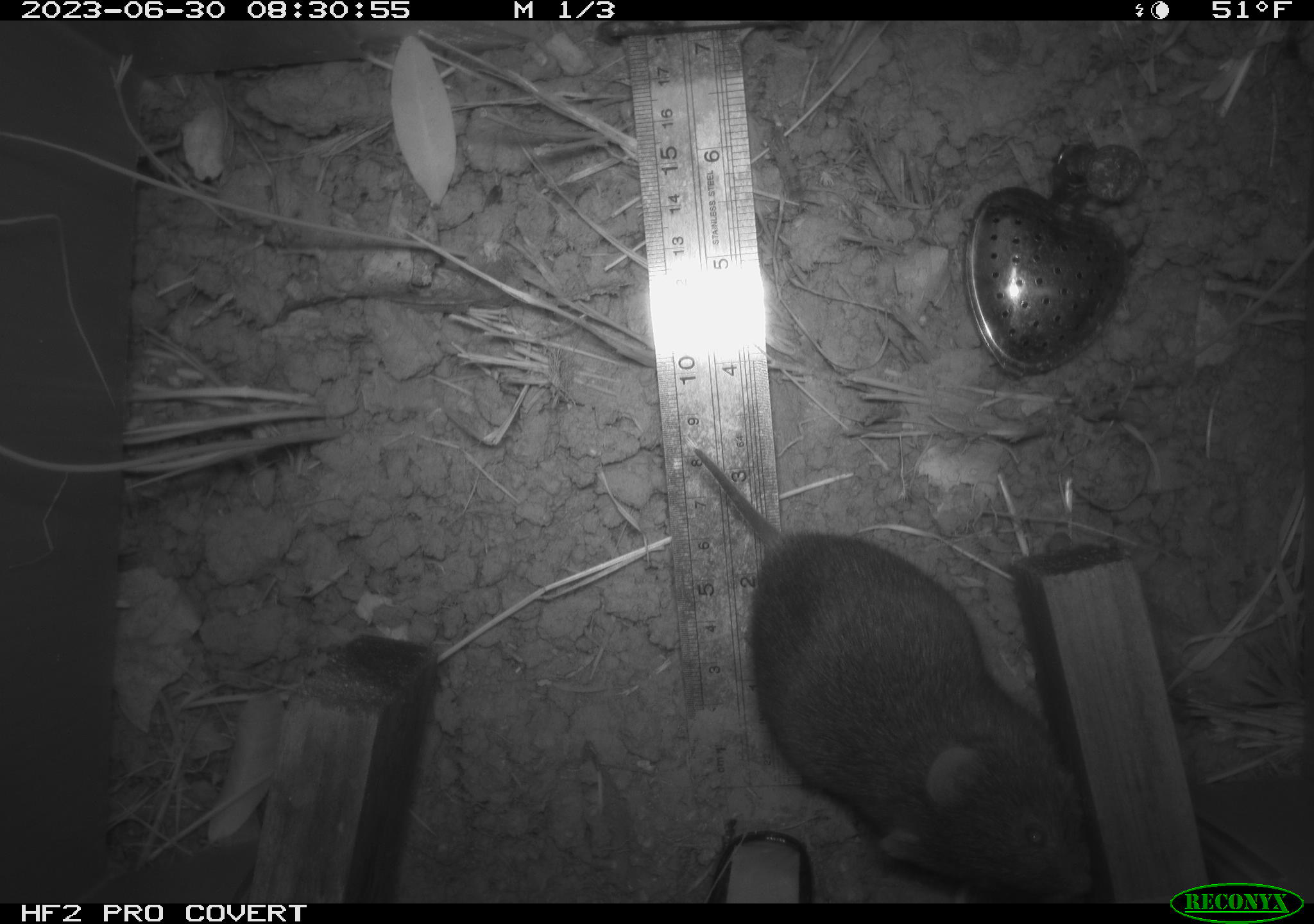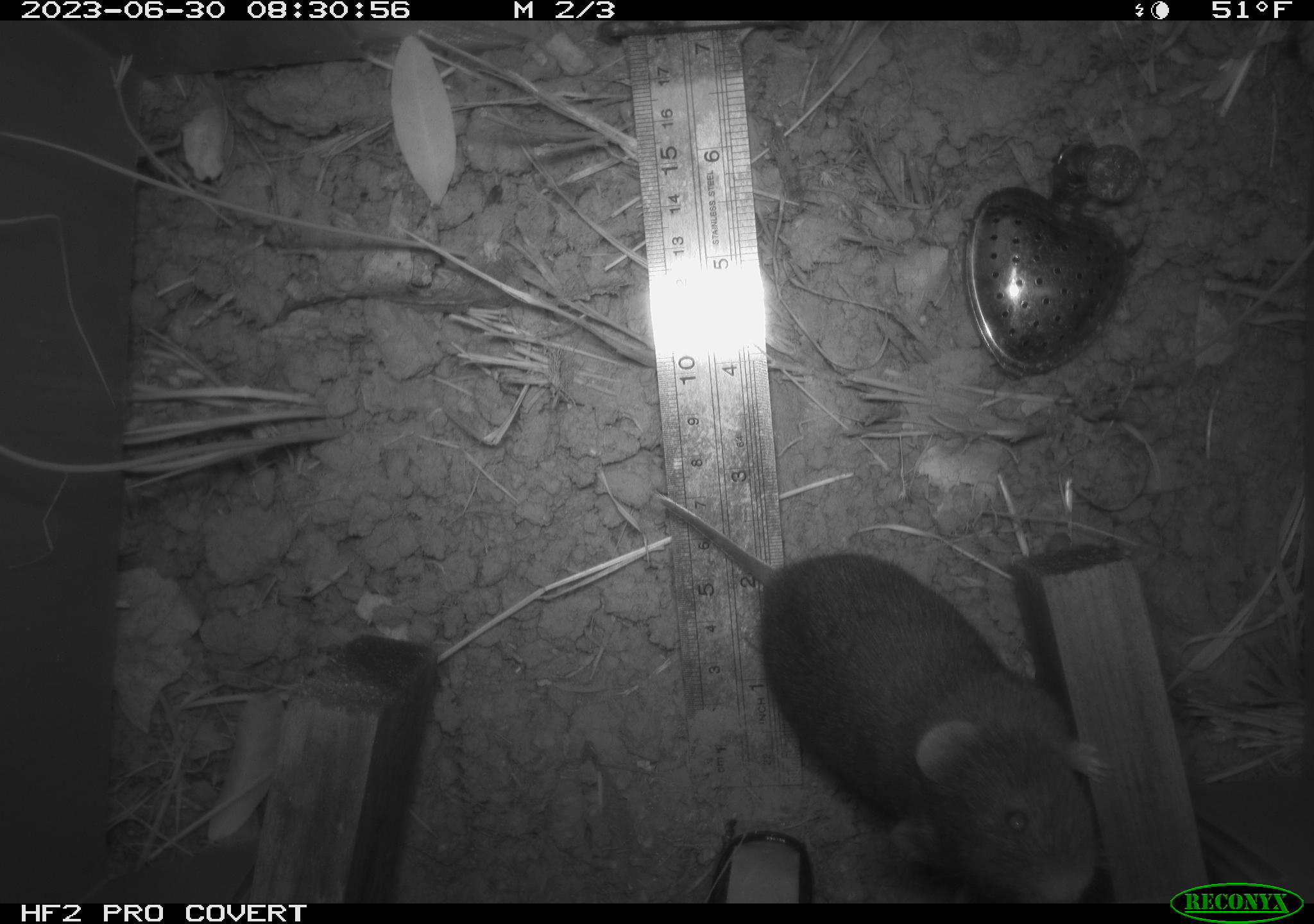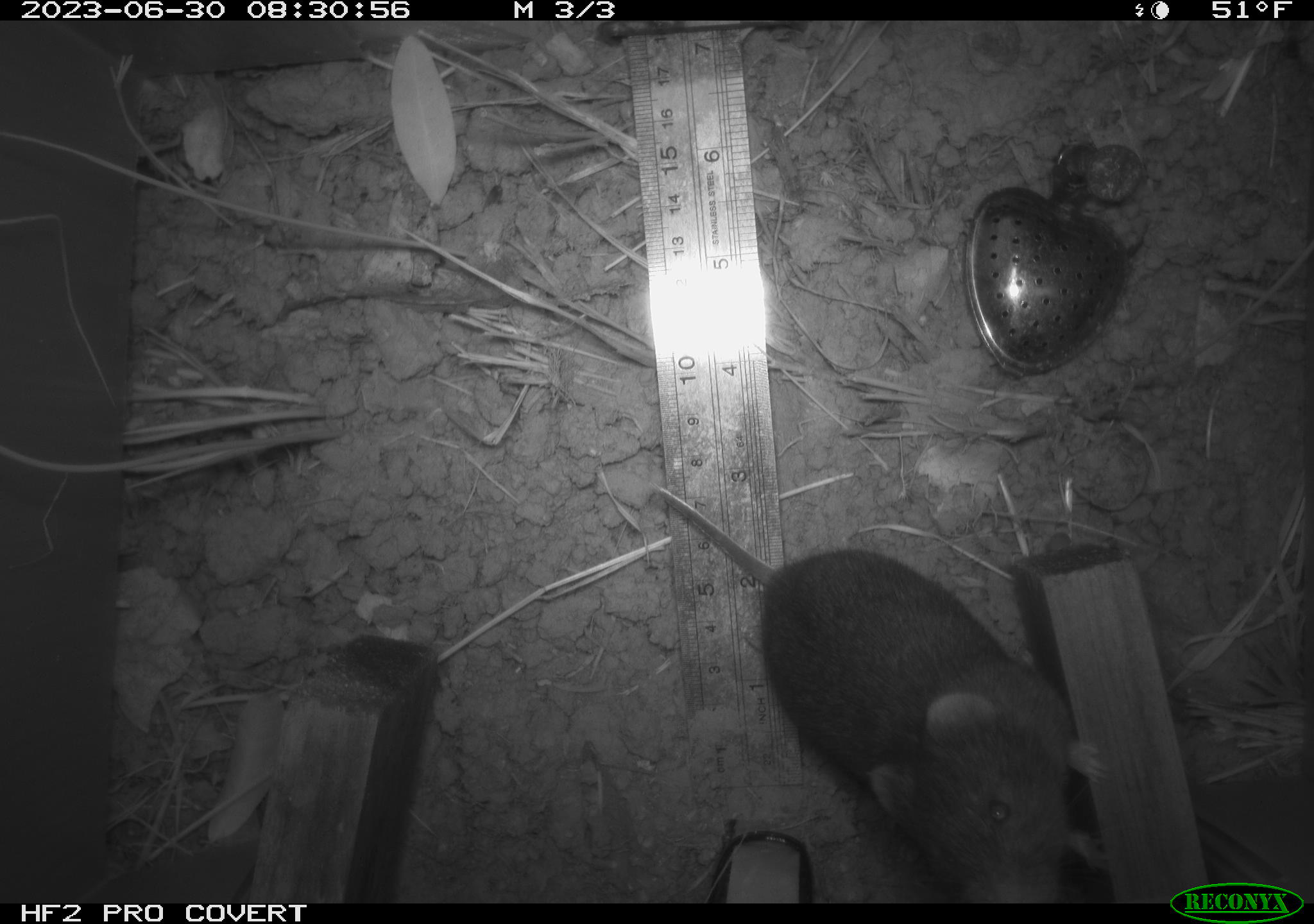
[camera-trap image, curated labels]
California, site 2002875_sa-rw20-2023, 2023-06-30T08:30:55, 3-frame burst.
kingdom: Animalia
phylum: Chordata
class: Mammalia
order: Rodentia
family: Cricetidae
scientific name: Arvicolinae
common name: voles, lemmings, and muskrats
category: arvicolinae subfamily